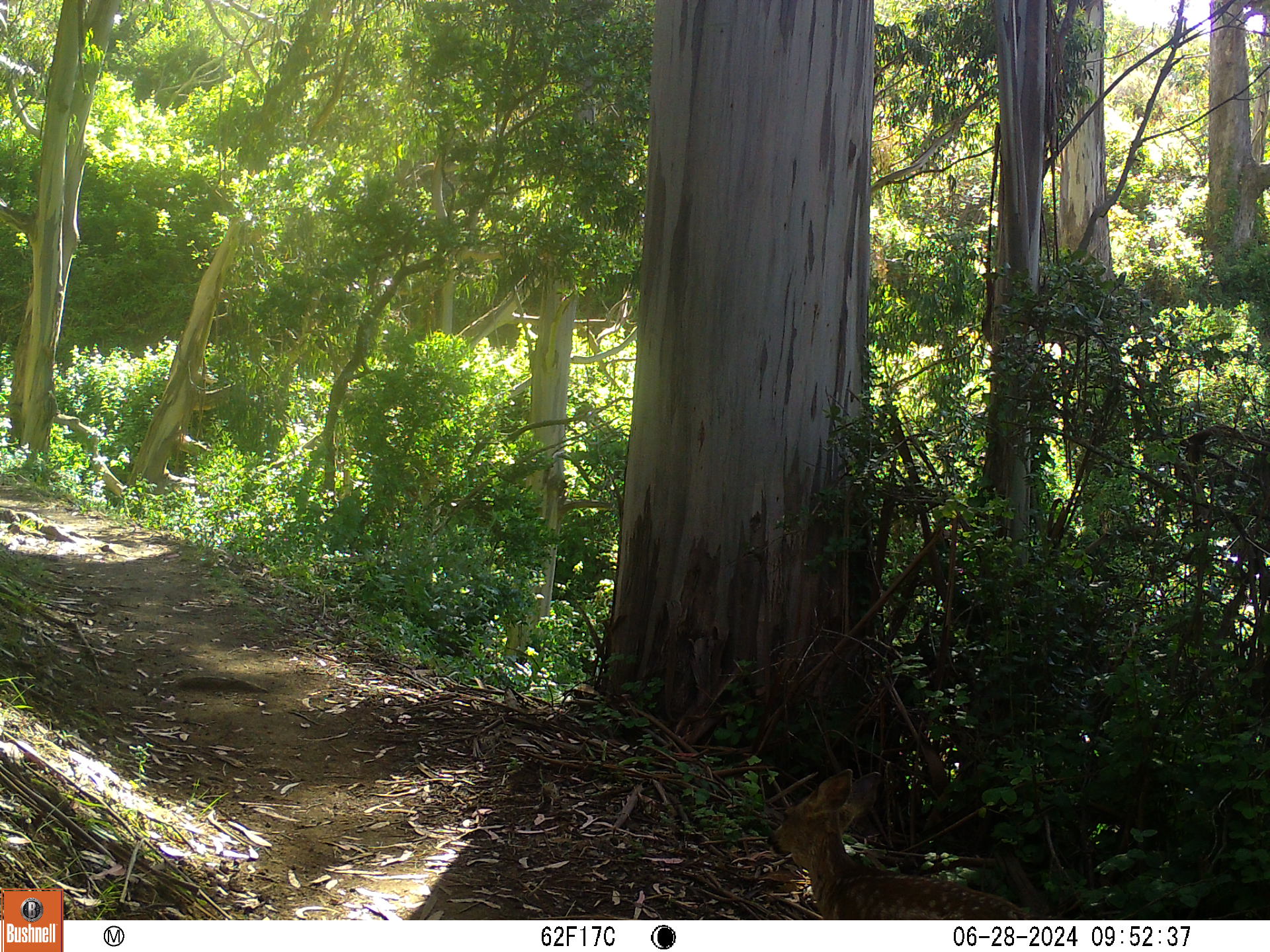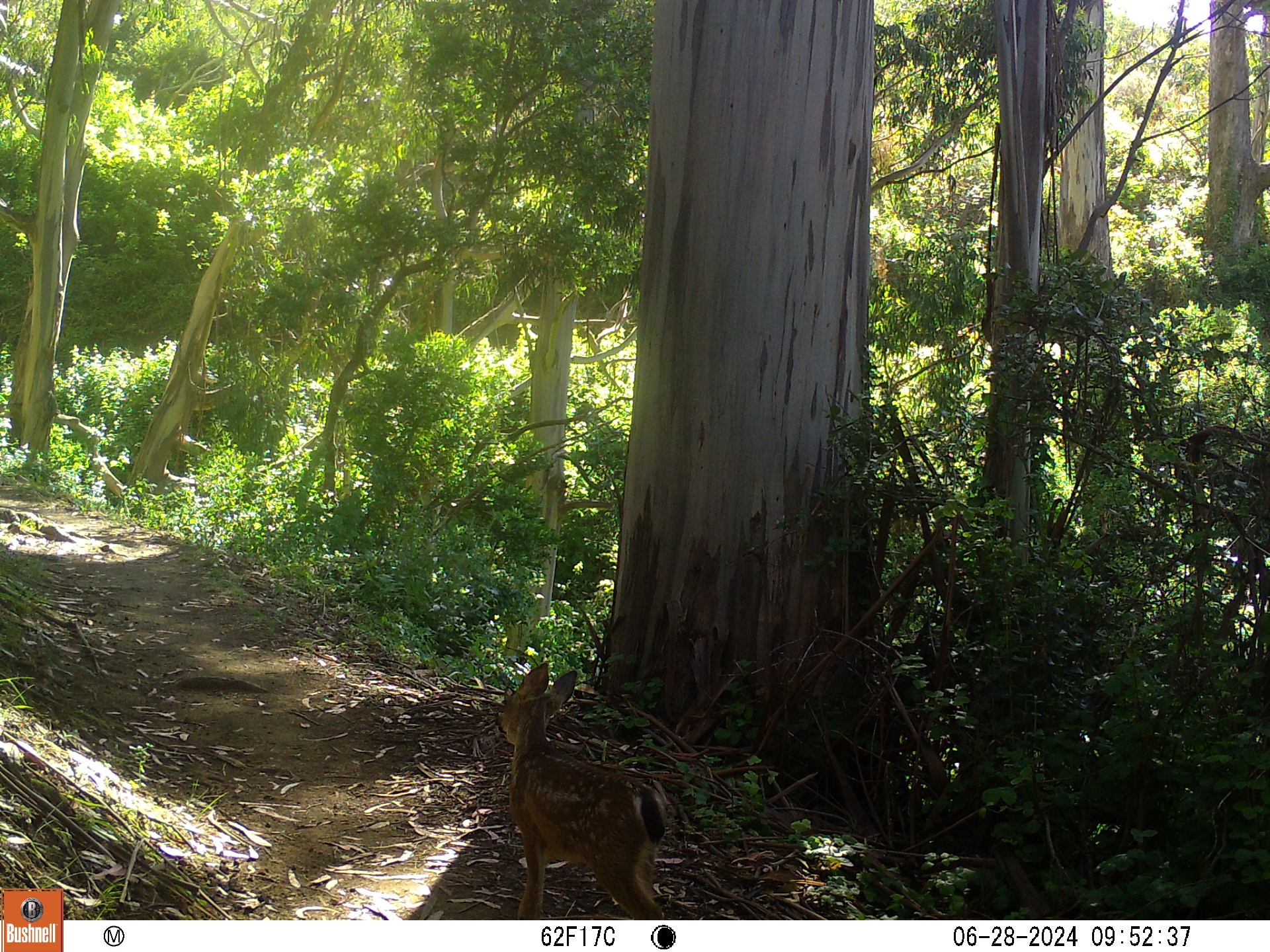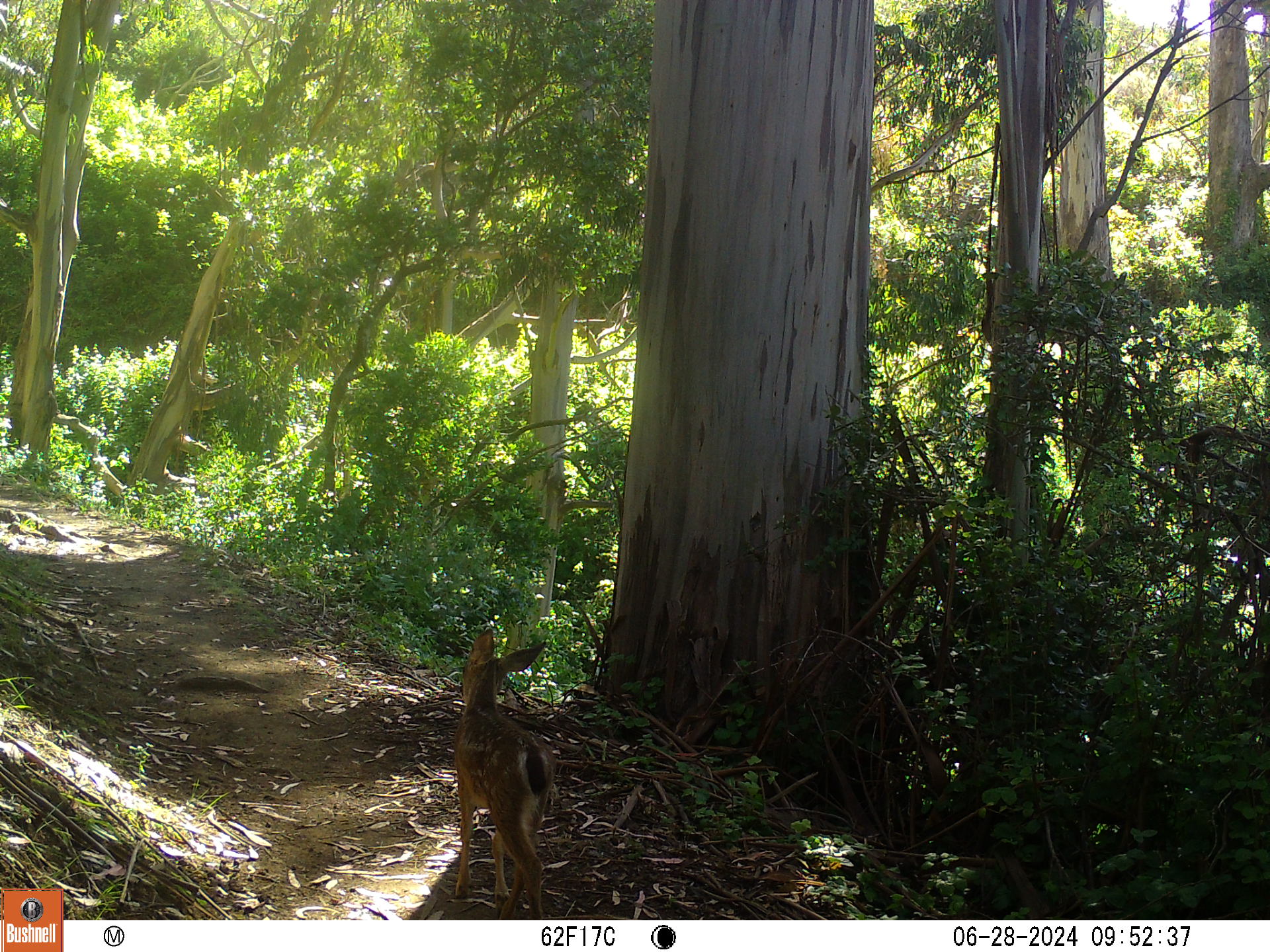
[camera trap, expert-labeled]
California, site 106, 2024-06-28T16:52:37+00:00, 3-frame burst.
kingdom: Animalia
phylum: Chordata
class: Mammalia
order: Artiodactyla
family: Cervidae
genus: Odocoileus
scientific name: Odocoileus hemionus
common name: mule deer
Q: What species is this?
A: Mule deer (Odocoileus hemionus).